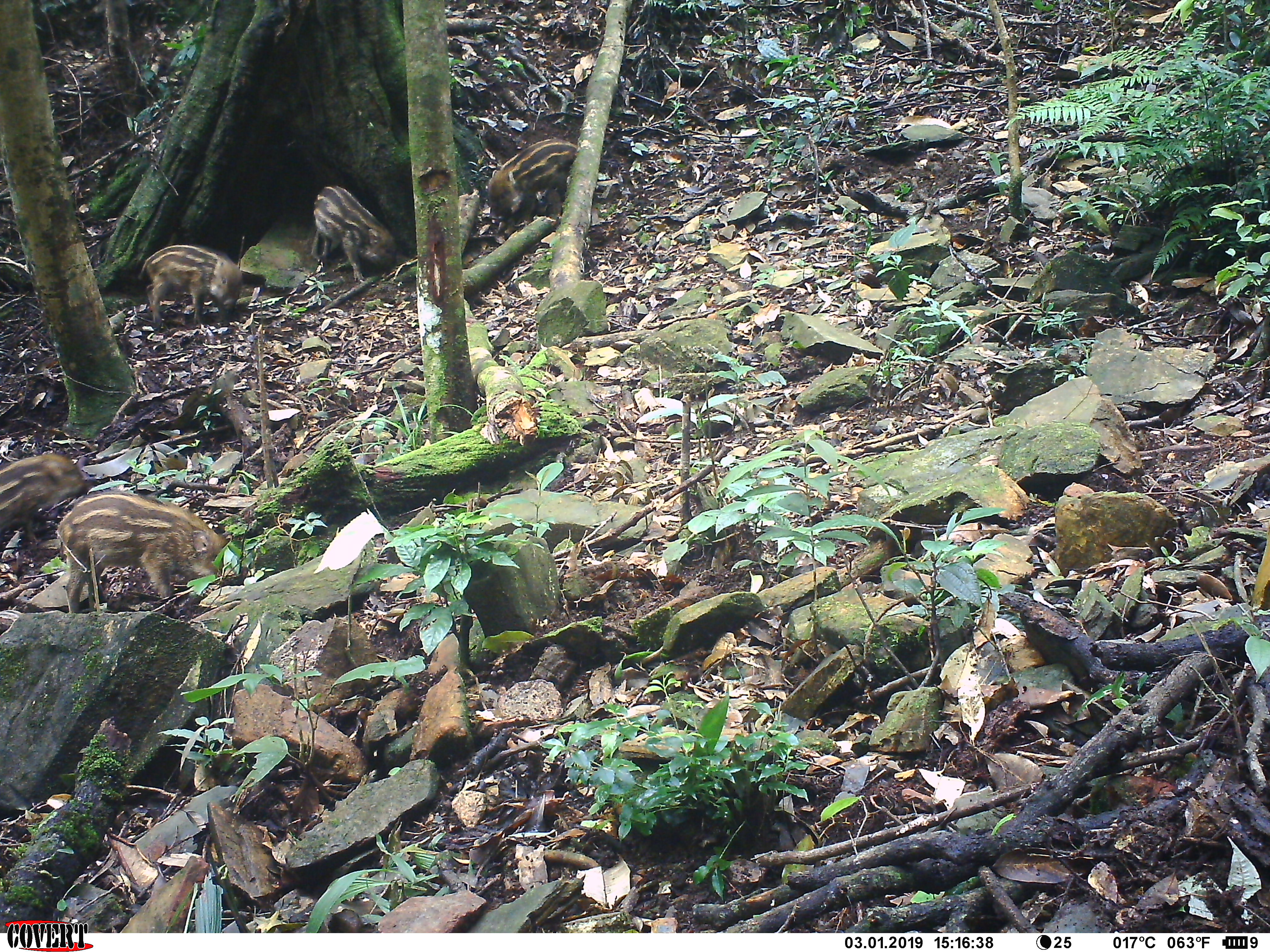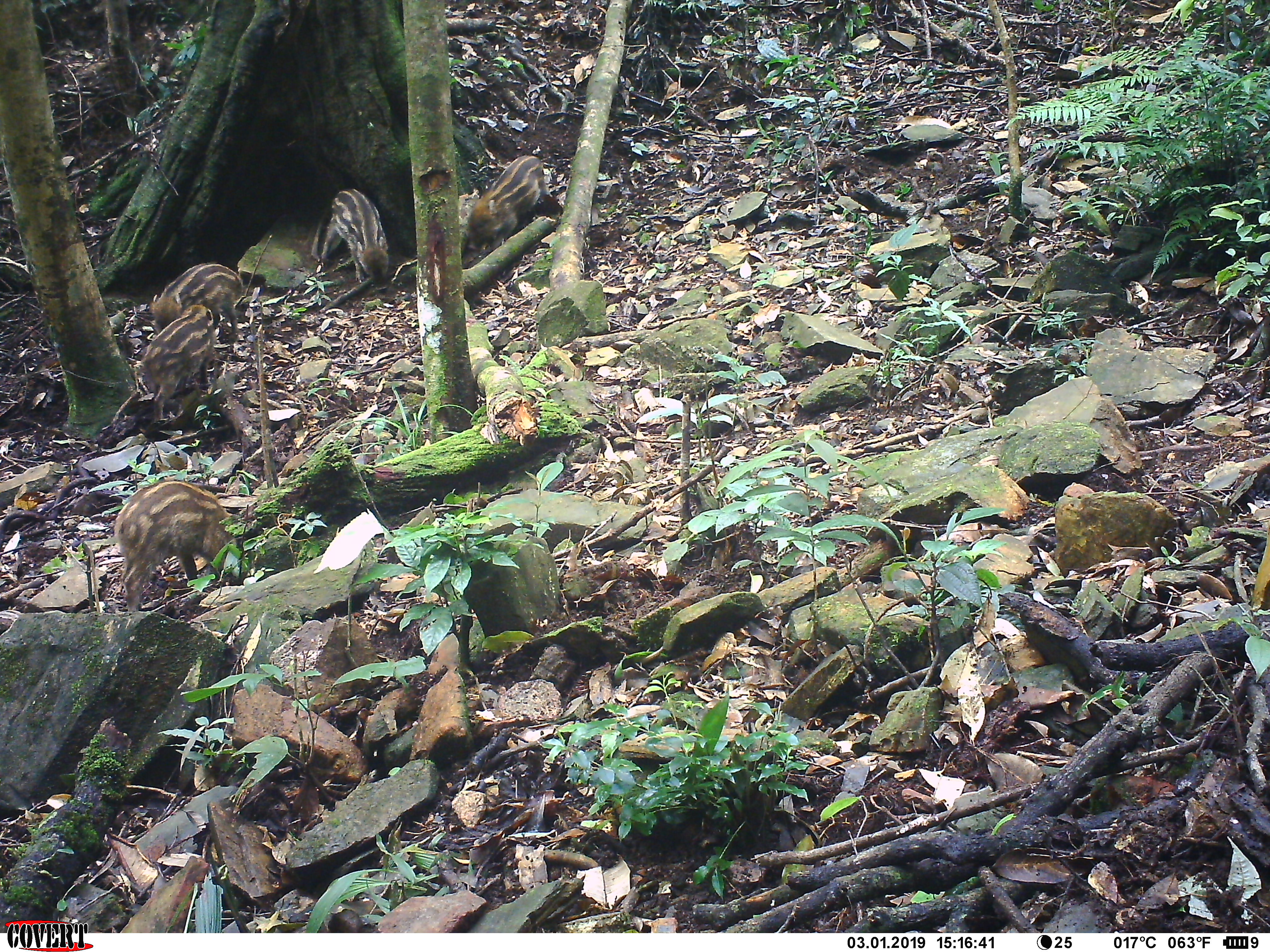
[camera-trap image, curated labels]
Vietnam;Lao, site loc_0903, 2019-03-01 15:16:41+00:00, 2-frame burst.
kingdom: Animalia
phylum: Chordata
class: Mammalia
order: Artiodactyla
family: Suidae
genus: Sus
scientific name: Sus scrofa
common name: eurasian wild pig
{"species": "eurasian wild pig (Sus scrofa)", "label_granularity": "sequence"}